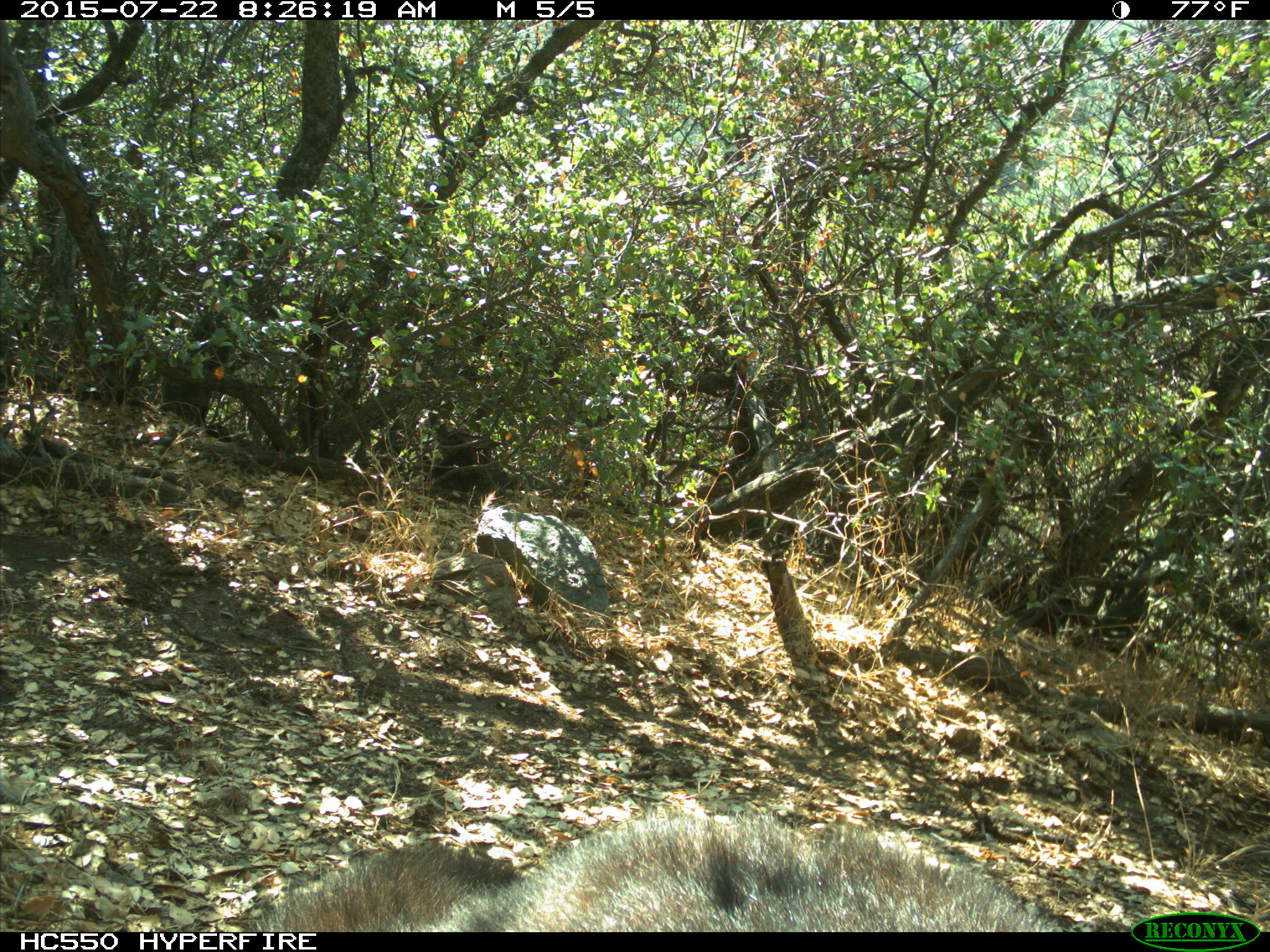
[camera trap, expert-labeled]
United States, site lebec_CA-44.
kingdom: Animalia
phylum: Chordata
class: Mammalia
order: Carnivora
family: Ursidae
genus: Ursus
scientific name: Ursus americanus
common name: american black bear